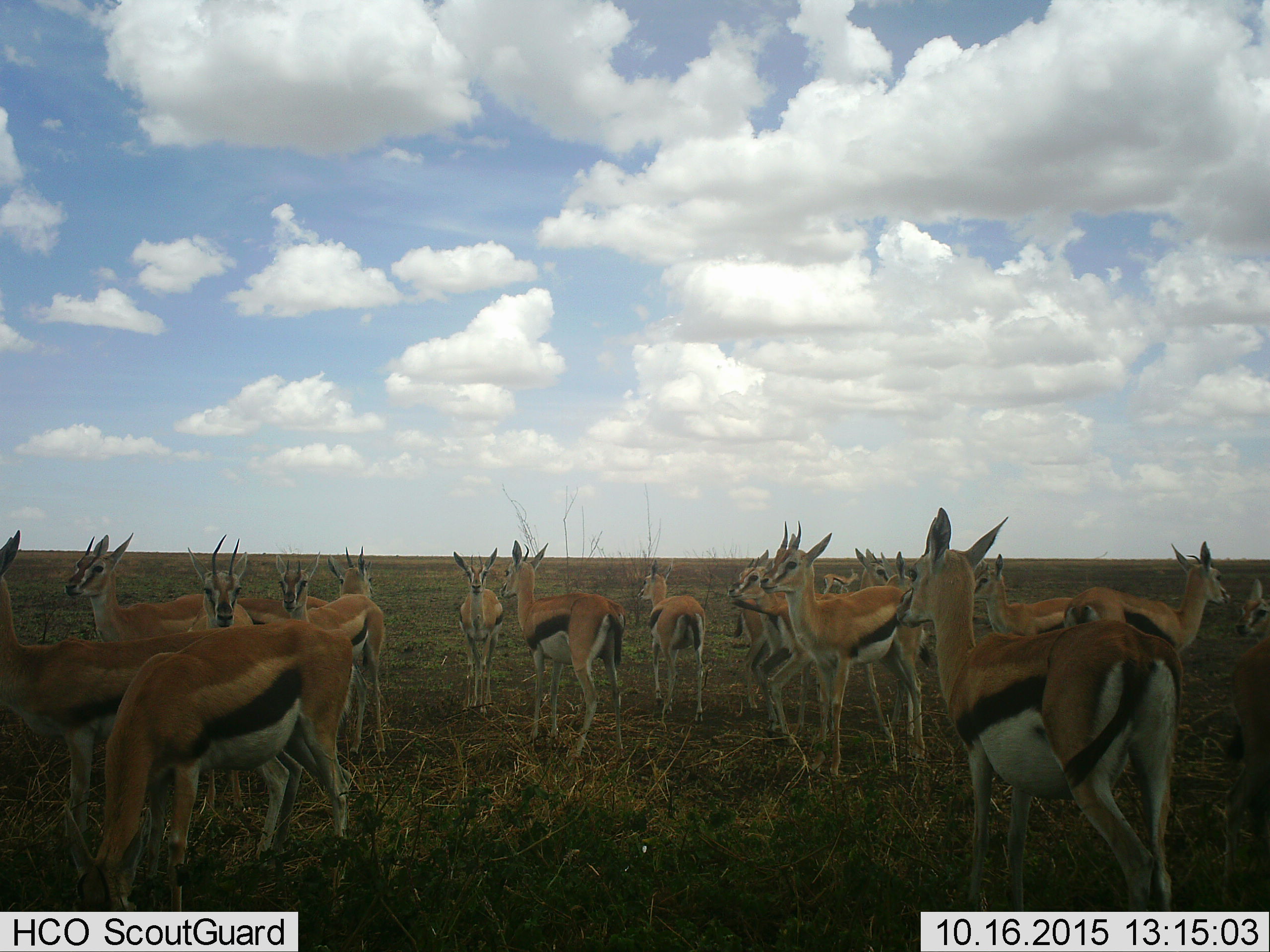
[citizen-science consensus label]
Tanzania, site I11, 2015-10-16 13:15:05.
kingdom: Animalia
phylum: Chordata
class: Mammalia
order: Artiodactyla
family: Bovidae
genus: Eudorcas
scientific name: Eudorcas thomsonii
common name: thomson's gazelle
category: gazellethomsons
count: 11-50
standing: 100%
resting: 10%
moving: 40%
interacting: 0%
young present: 30%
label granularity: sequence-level